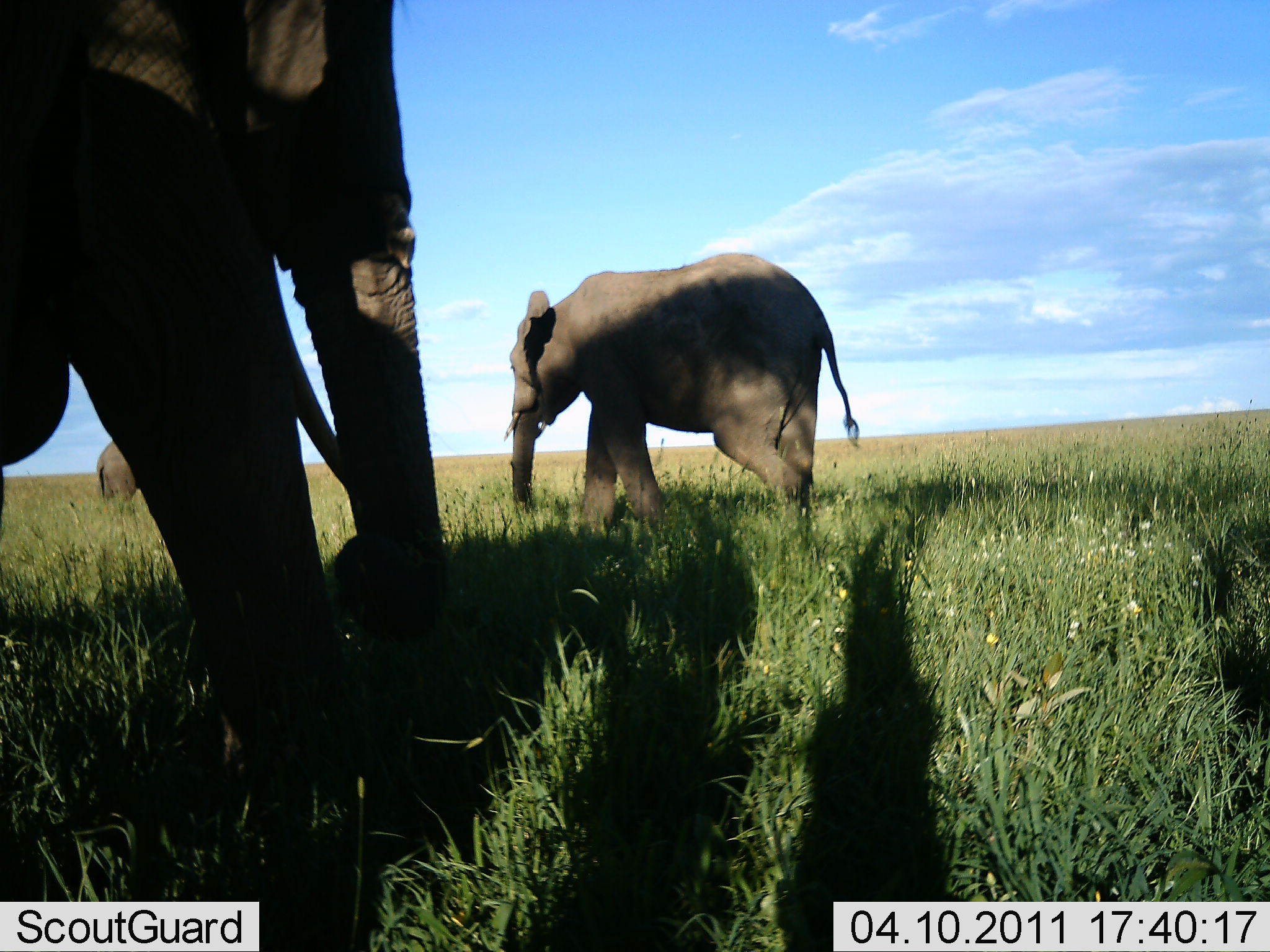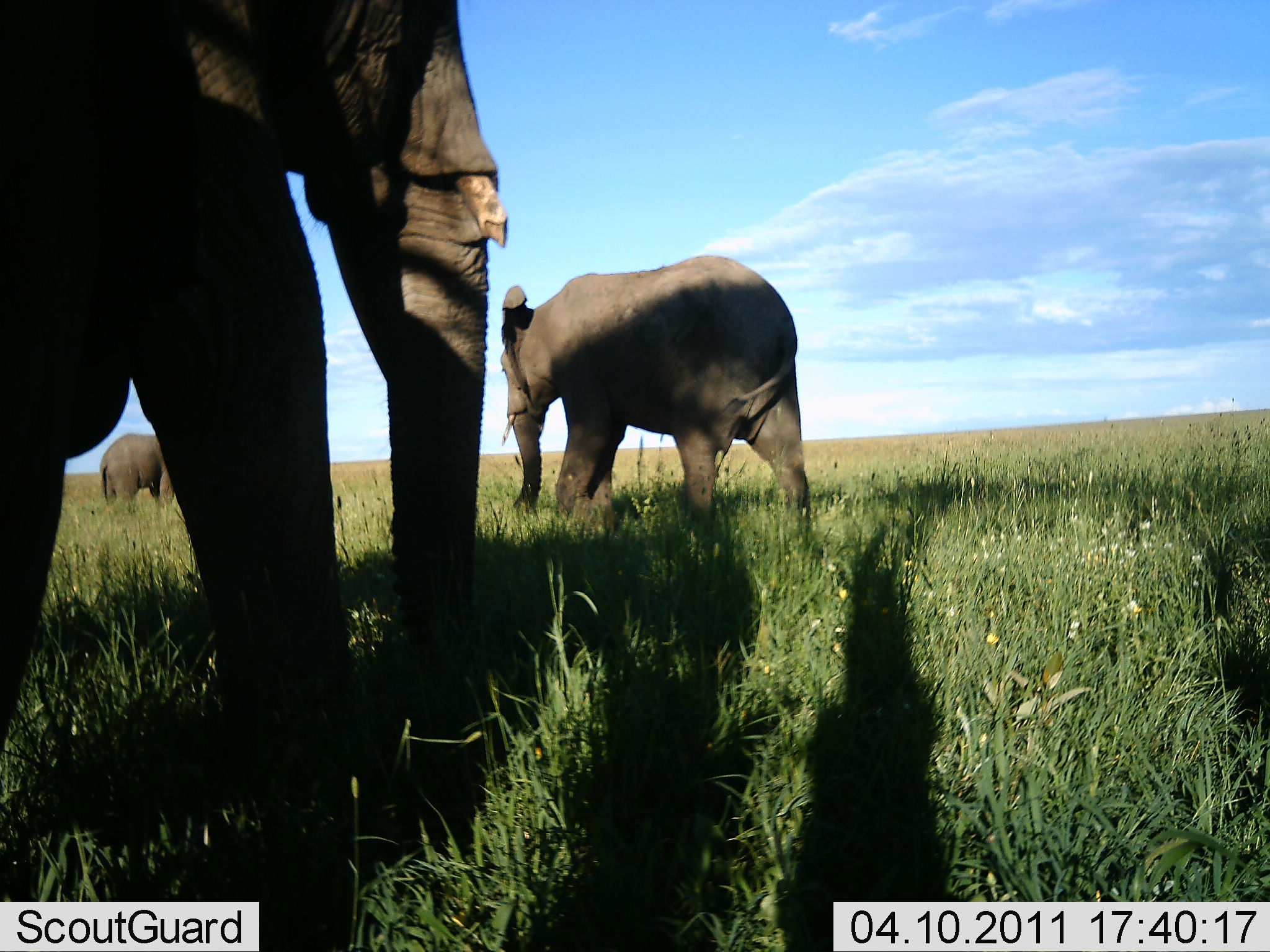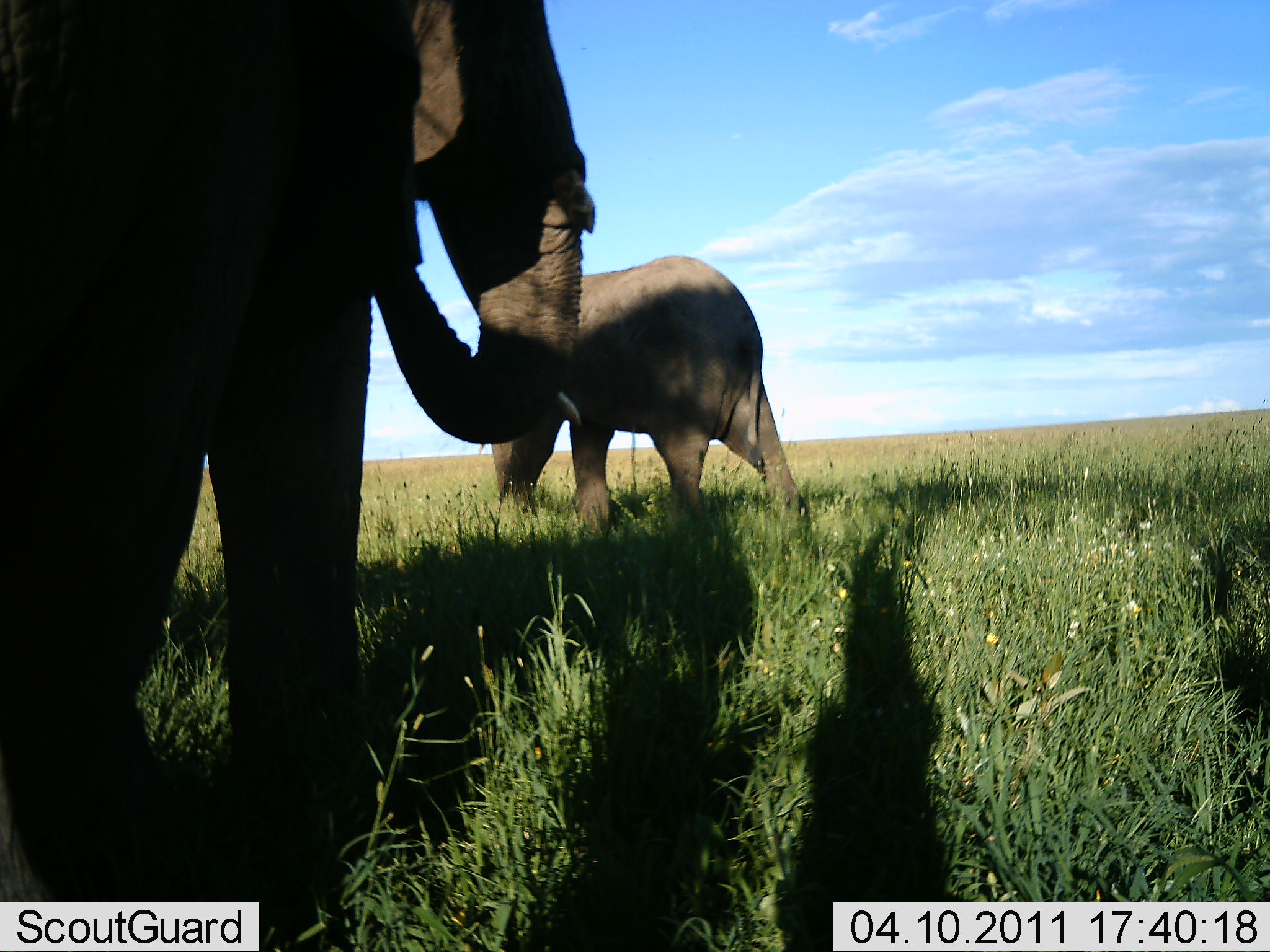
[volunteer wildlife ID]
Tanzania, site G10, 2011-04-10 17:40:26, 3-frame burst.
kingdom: Animalia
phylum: Chordata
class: Mammalia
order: Proboscidea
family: Elephantidae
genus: Loxodonta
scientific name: Loxodonta africana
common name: african bush elephant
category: elephant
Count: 3.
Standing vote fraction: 36%.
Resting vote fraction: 0%.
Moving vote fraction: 73%.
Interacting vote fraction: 0%.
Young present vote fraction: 0%.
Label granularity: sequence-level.